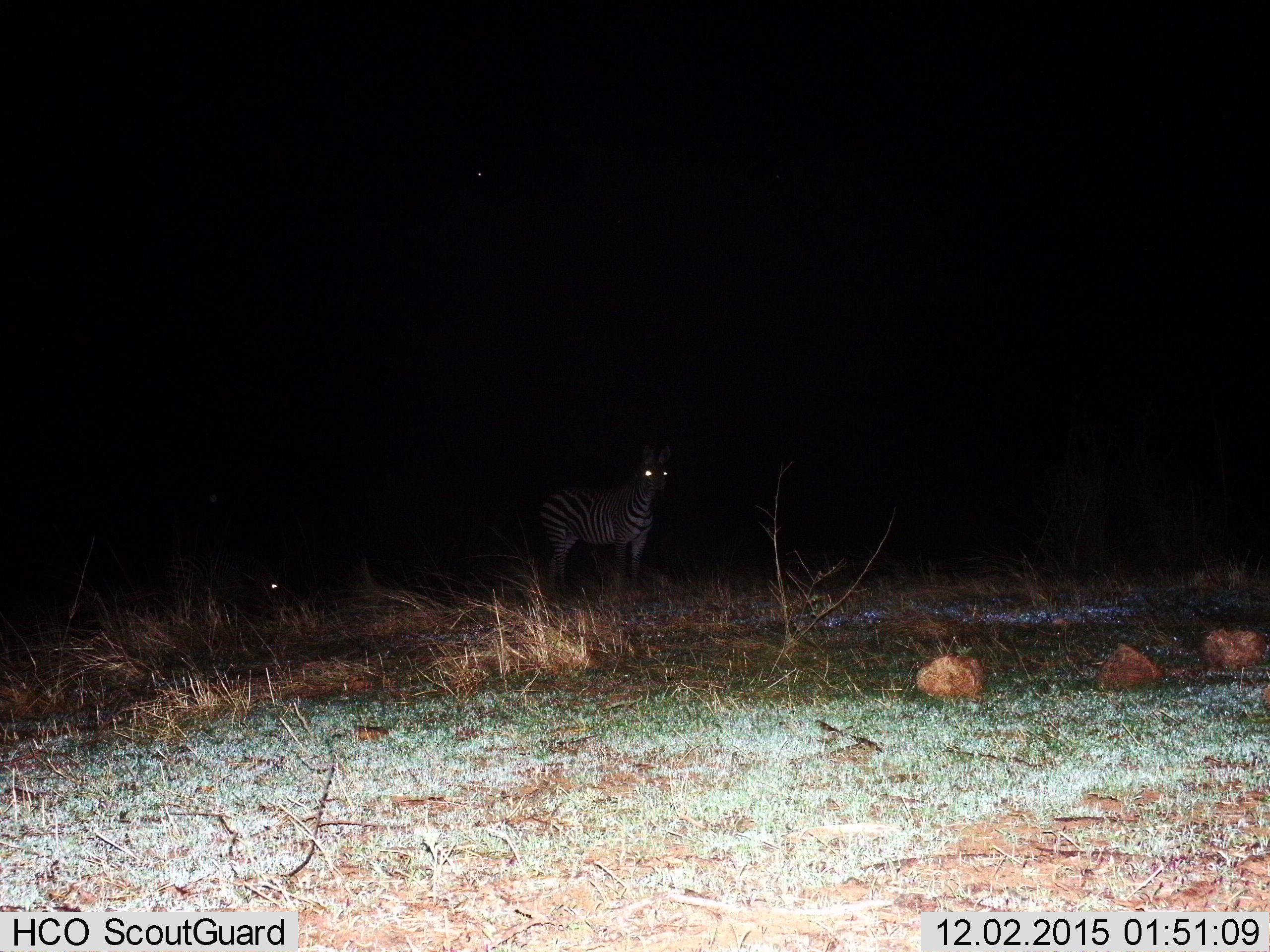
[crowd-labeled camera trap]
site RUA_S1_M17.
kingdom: Animalia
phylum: Chordata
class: Mammalia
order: Perissodactyla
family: Equidae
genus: Equus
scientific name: Equus quagga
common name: plains zebra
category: zebraplains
Zebraplains (plains zebra) (Equus quagga), count 2. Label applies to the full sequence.